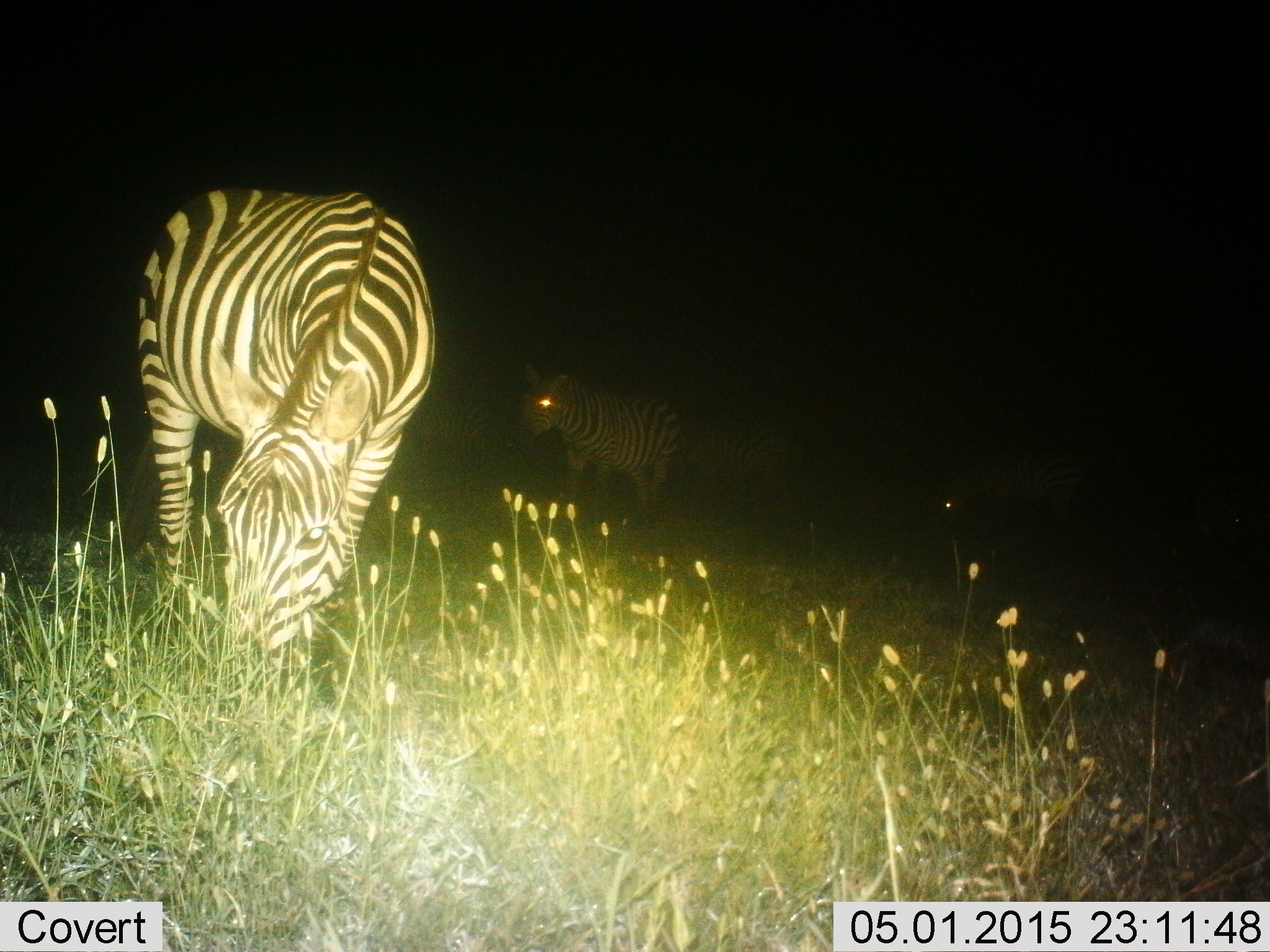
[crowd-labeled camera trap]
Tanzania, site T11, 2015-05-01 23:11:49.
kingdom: Animalia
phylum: Chordata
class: Mammalia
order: Perissodactyla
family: Equidae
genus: Equus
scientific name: Equus quagga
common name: plains zebra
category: zebra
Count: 4.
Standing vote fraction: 50%.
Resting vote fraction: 0%.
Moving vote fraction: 20%.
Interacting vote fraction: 0%.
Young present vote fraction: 0%.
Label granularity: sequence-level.